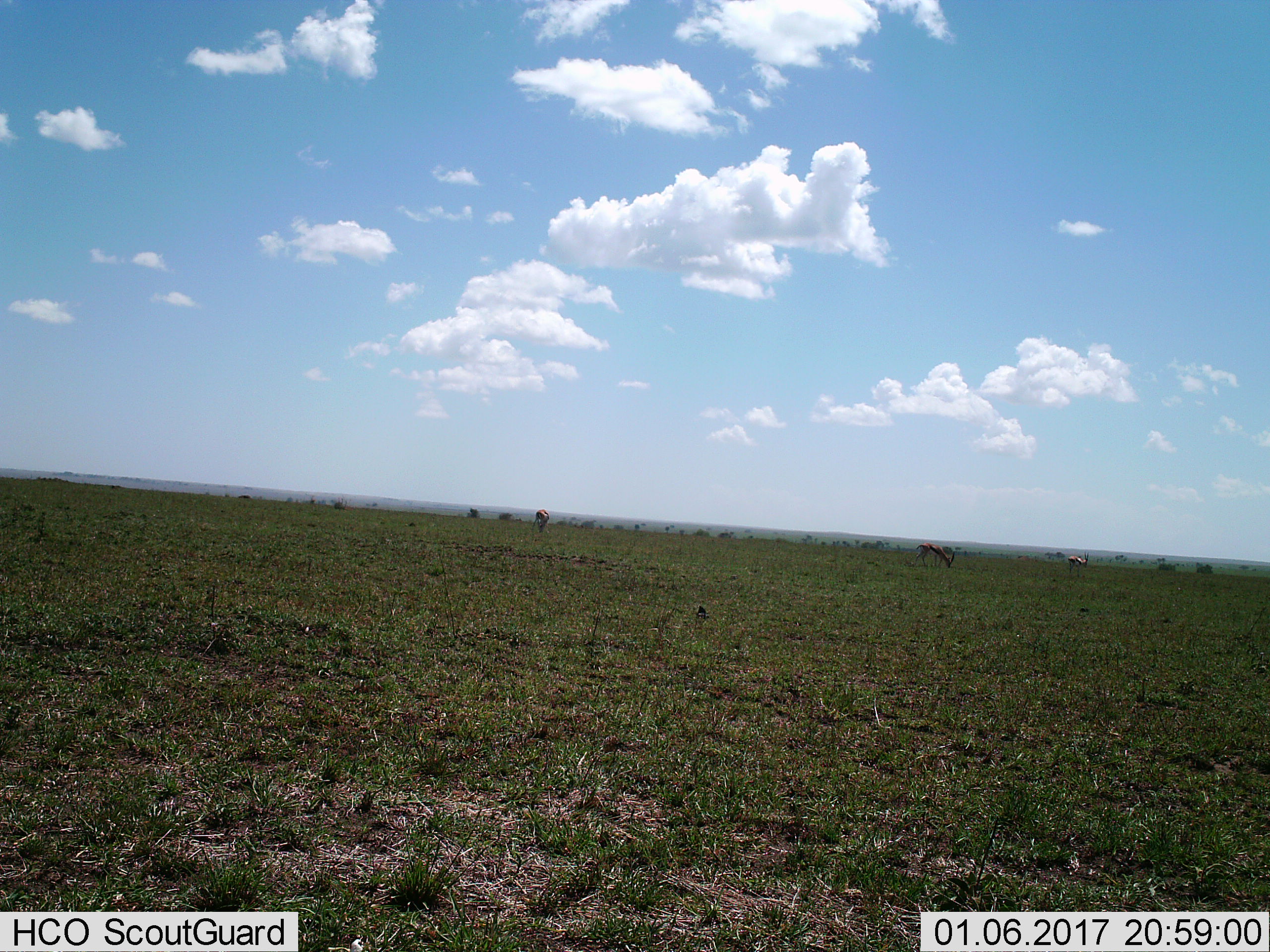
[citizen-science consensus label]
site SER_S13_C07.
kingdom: Animalia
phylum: Chordata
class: Mammalia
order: Artiodactyla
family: Bovidae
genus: Eudorcas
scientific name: Eudorcas thomsonii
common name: thomson's gazelle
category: gazellethomsons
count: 3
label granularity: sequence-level